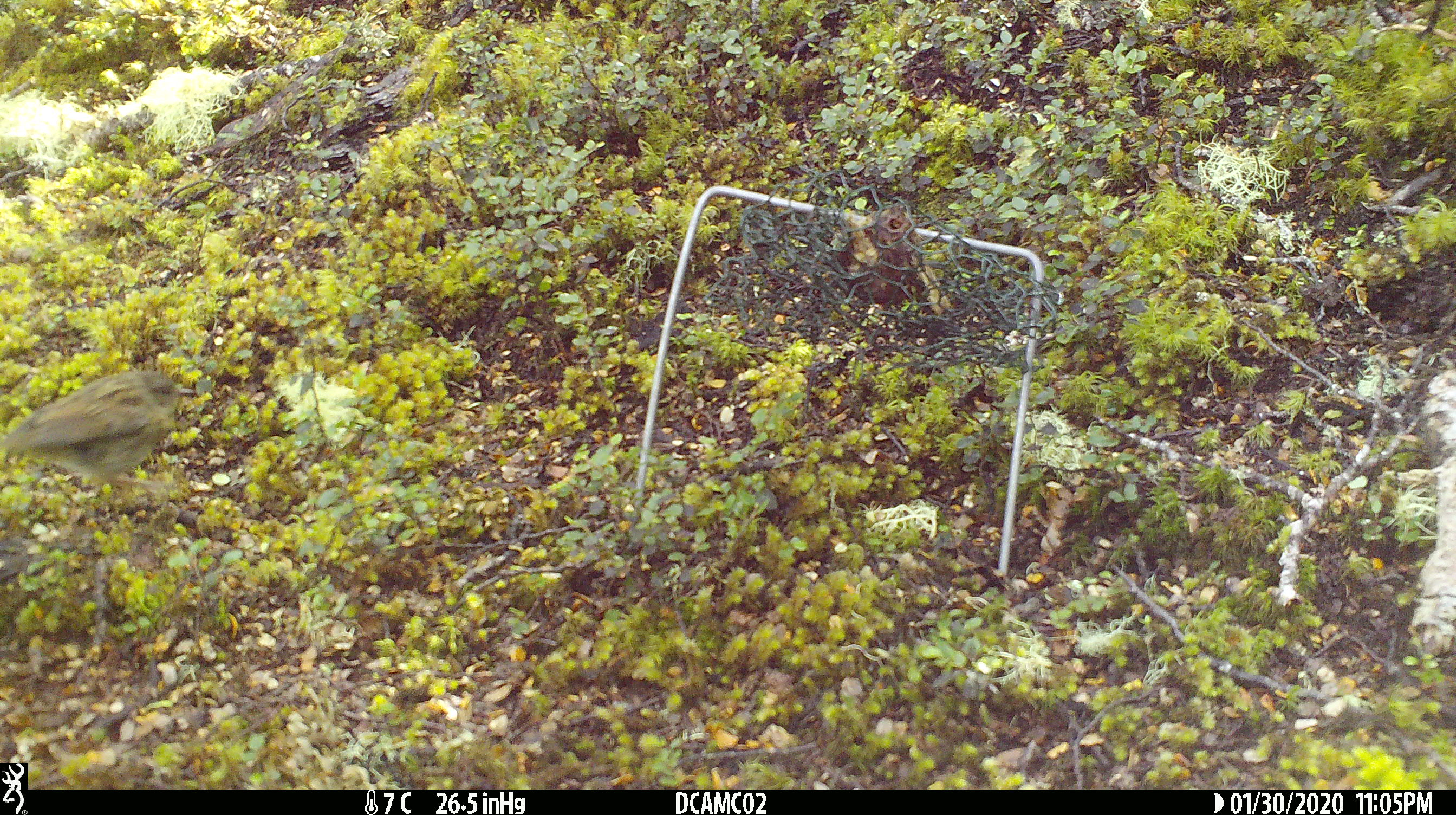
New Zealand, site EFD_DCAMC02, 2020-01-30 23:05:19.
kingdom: Animalia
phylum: Chordata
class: Aves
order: Passeriformes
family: Prunellidae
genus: Prunella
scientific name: Prunella modularis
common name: dunnock